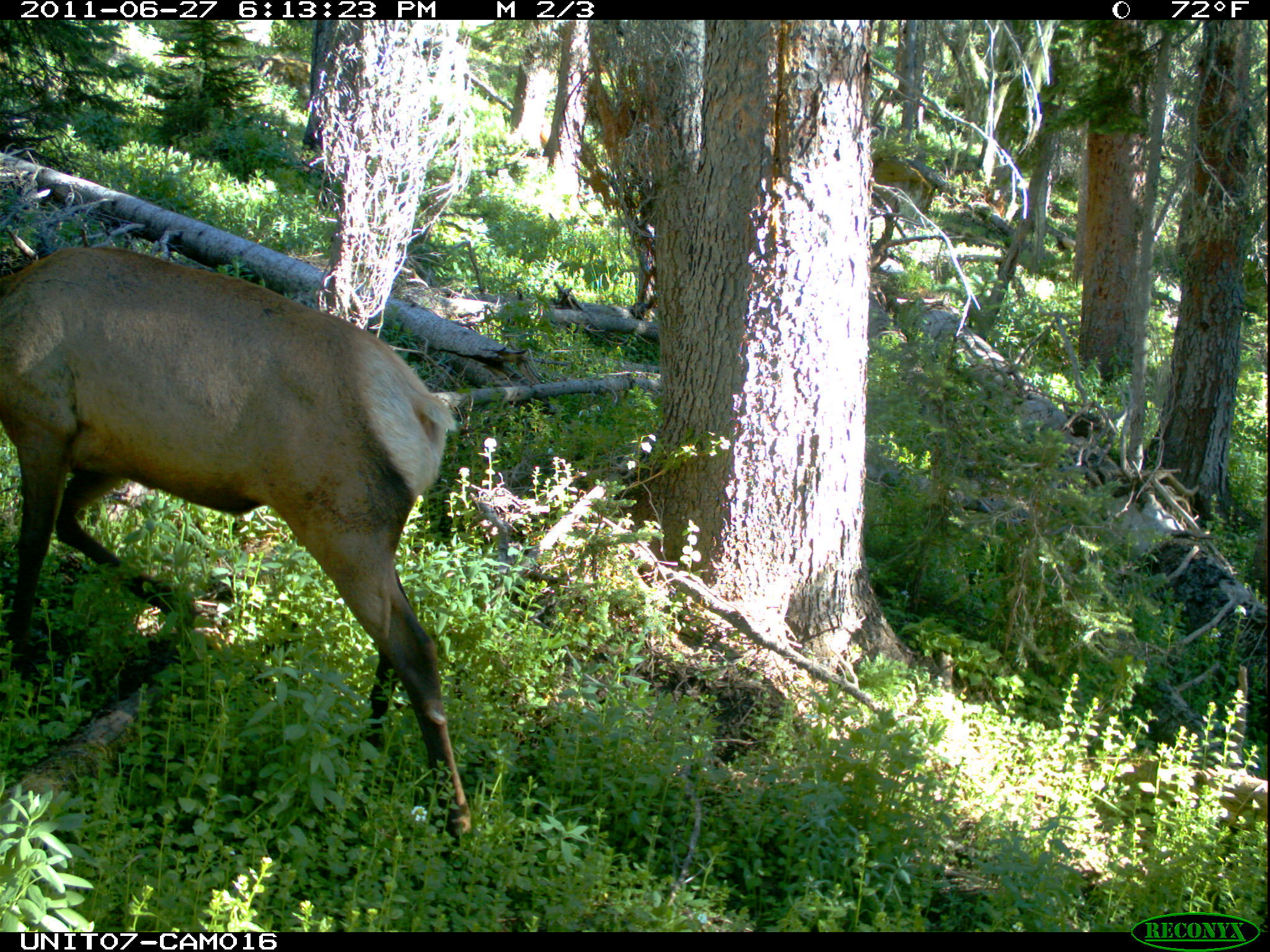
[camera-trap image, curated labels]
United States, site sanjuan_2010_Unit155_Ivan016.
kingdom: Animalia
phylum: Chordata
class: Mammalia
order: Artiodactyla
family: Cervidae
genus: Cervus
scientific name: Cervus elaphus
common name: red deer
Cervus elaphus (red deer).